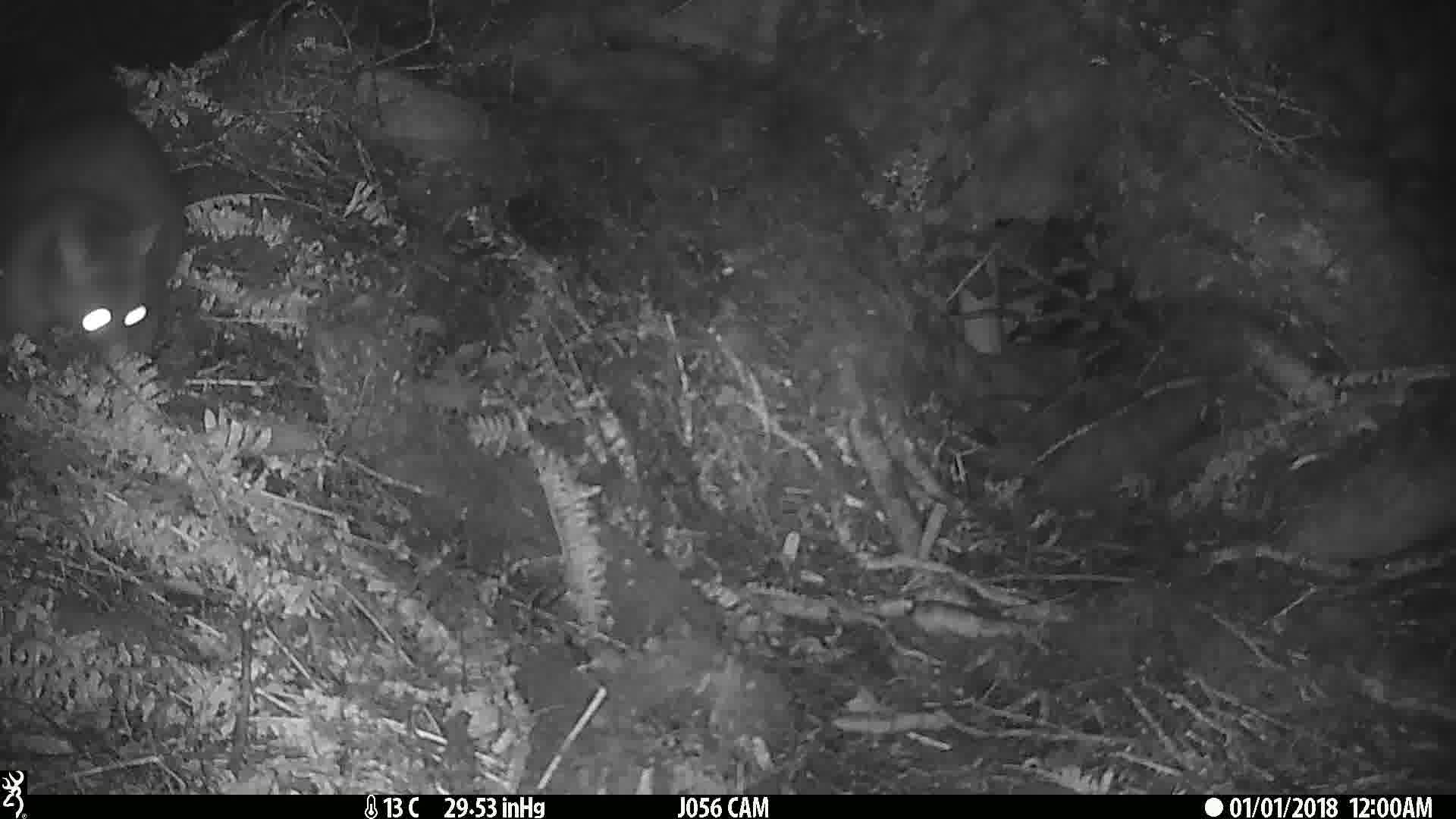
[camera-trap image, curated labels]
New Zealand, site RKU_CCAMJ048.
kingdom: Animalia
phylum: Chordata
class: Mammalia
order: Diprotodontia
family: Phalangeridae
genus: Trichosurus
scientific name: Trichosurus vulpecula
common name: common brushtail possum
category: possum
Possum (common brushtail possum) (Trichosurus vulpecula).